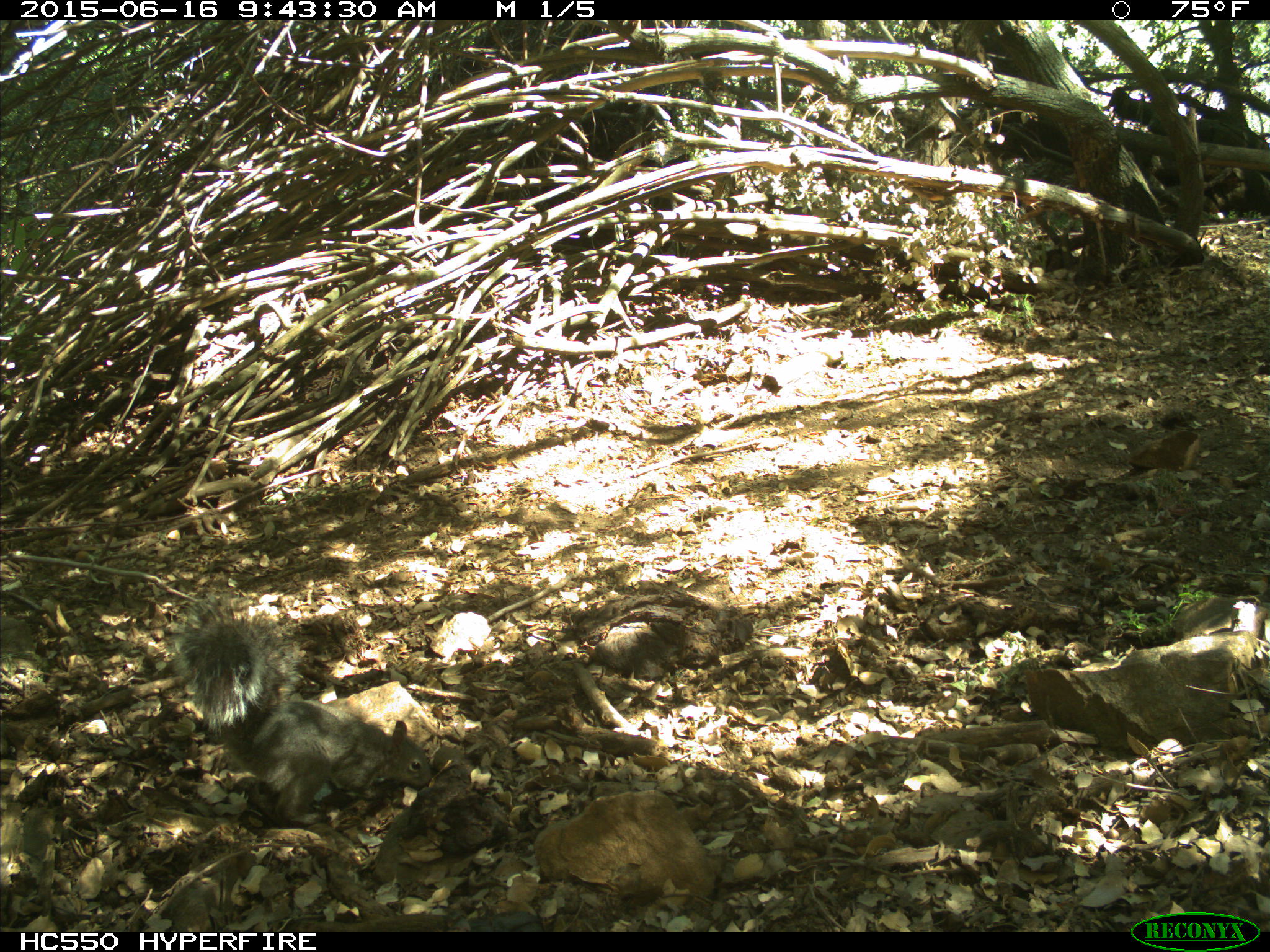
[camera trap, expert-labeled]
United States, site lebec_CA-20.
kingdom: Animalia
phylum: Chordata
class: Mammalia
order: Rodentia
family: Sciuridae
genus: Sciurus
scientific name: Sciurus carolinensis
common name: eastern gray squirrel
Sciurus carolinensis (eastern gray squirrel).